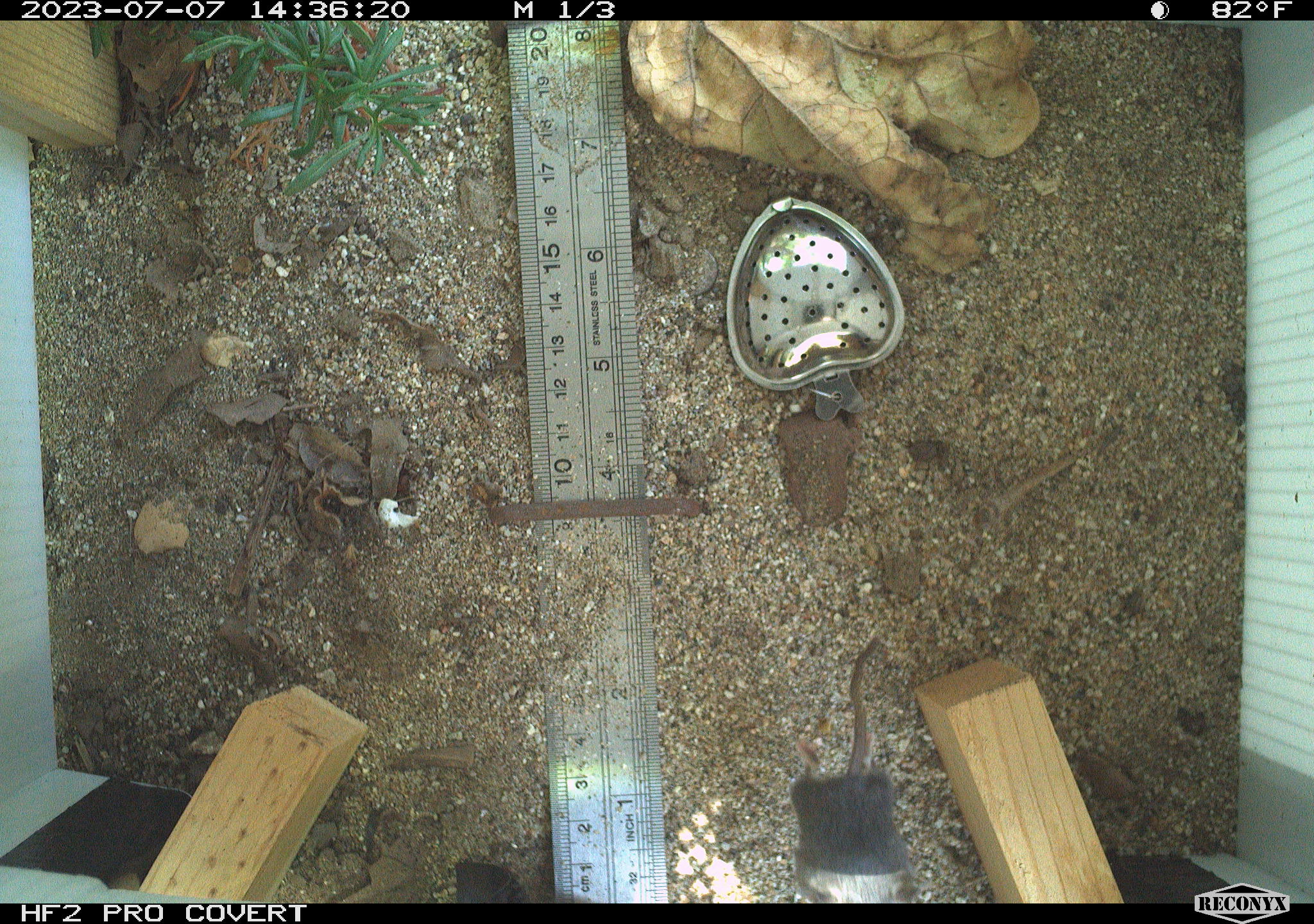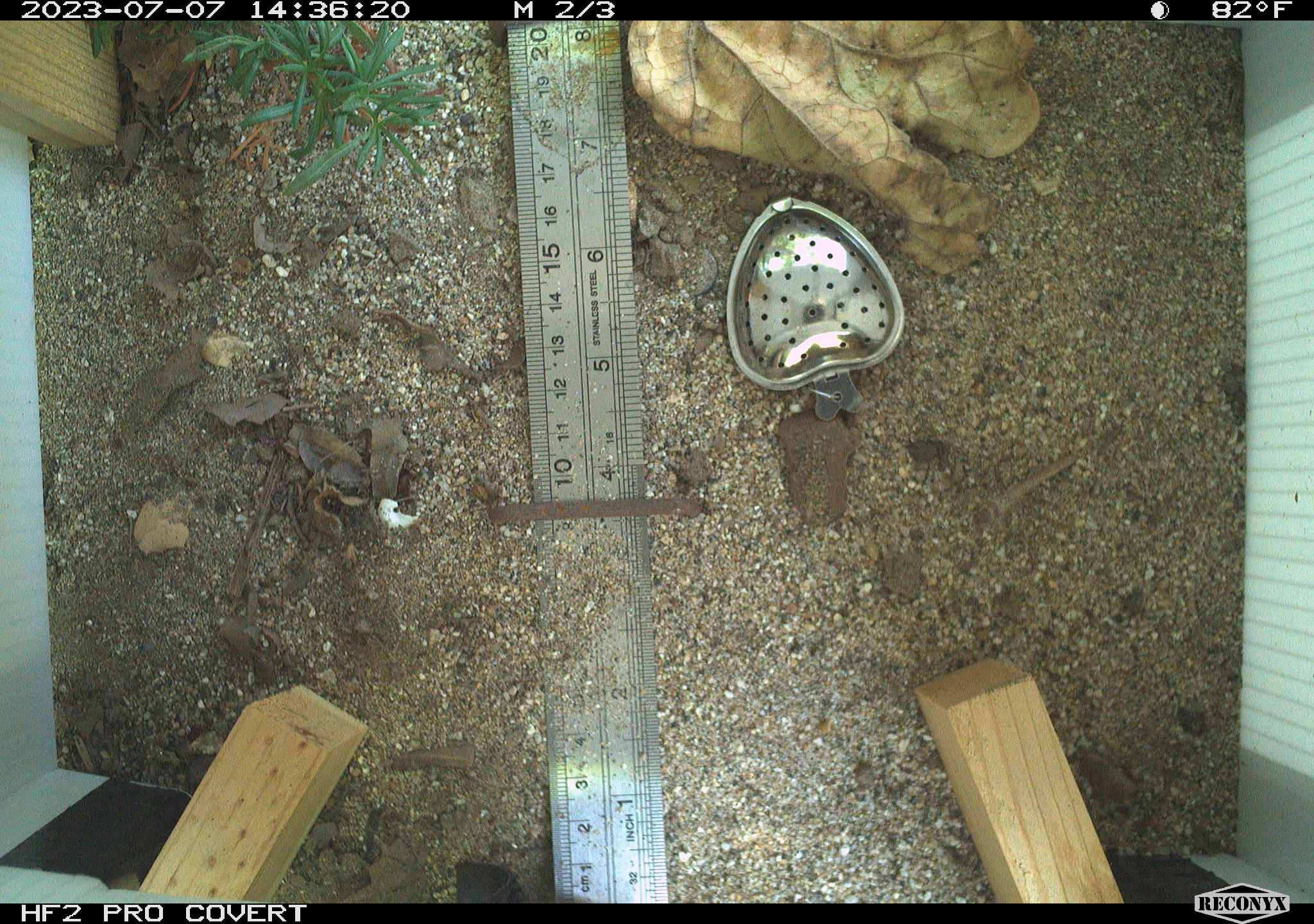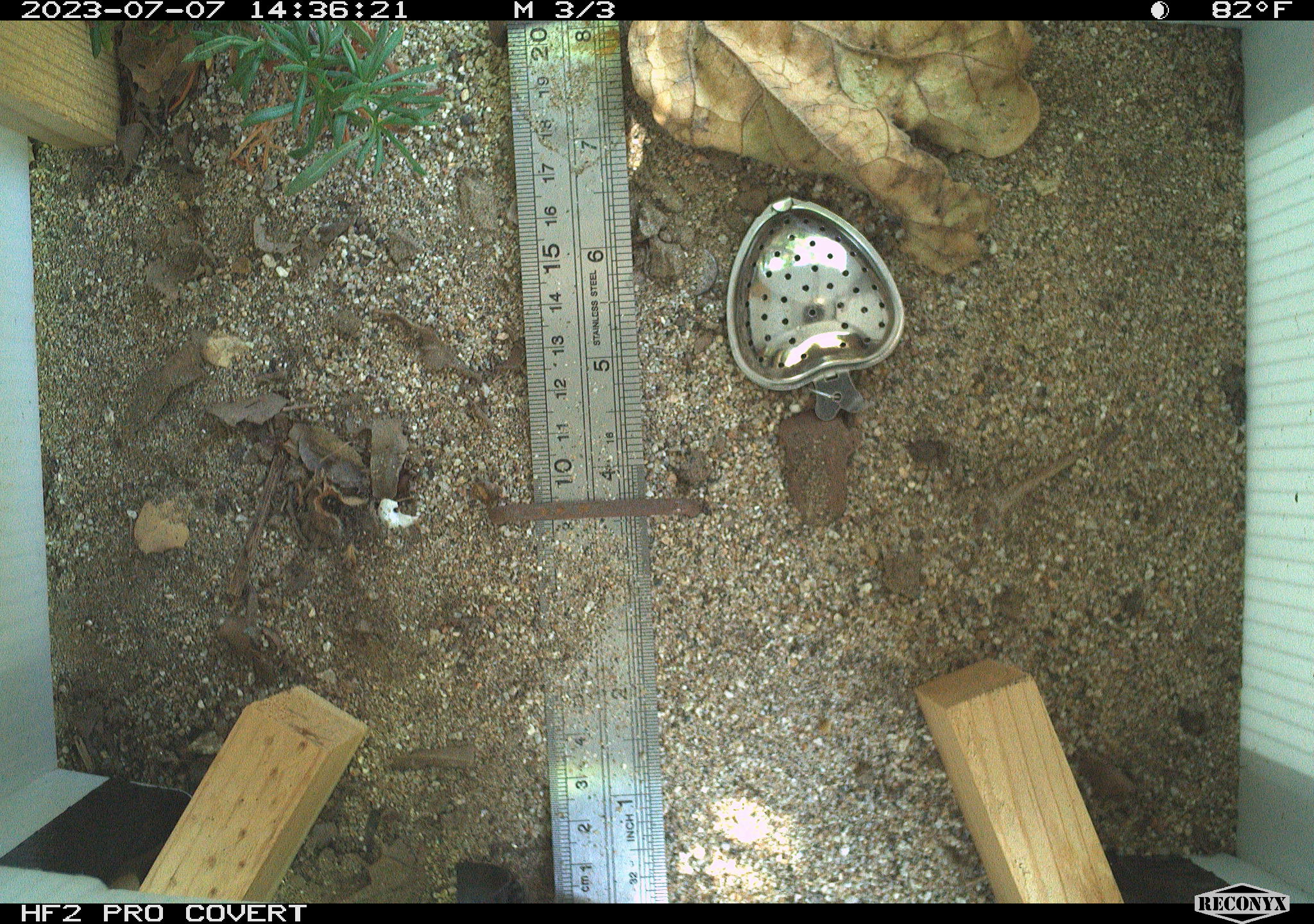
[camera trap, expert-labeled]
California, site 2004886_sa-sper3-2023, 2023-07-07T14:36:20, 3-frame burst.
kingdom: Animalia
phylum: Chordata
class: Mammalia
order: Rodentia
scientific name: Rodentia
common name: mouse species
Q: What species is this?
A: Mouse species (Rodentia).